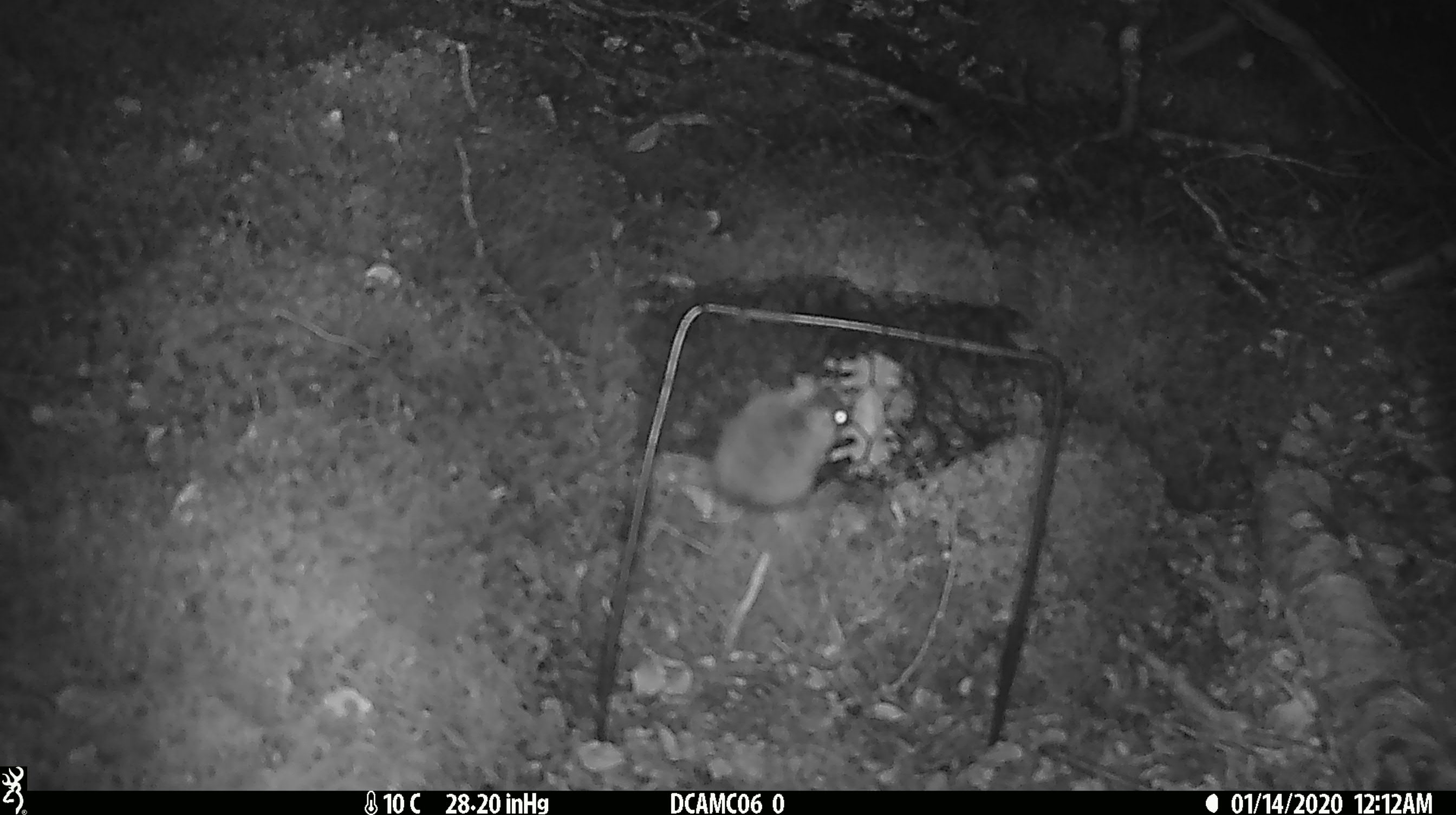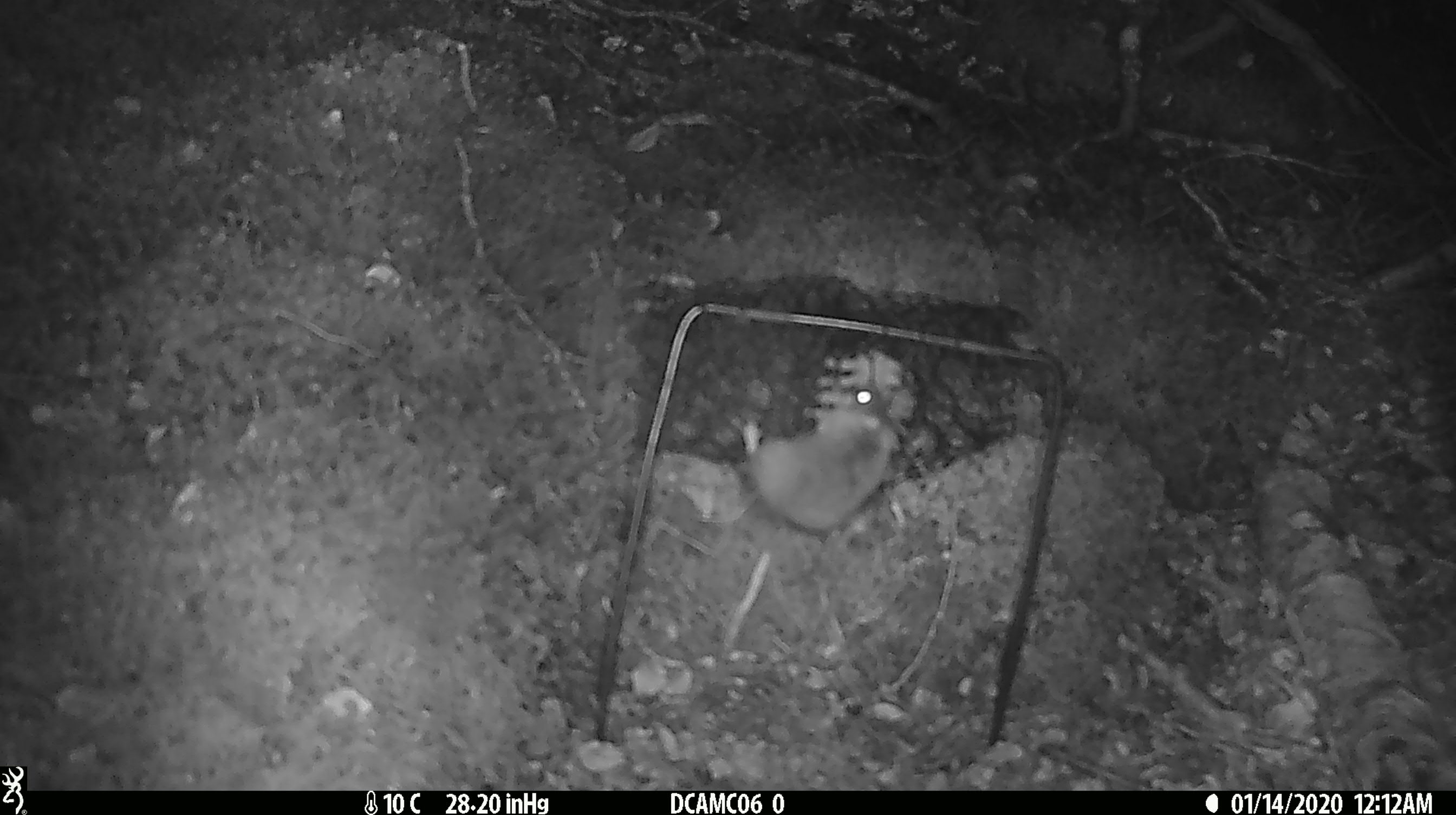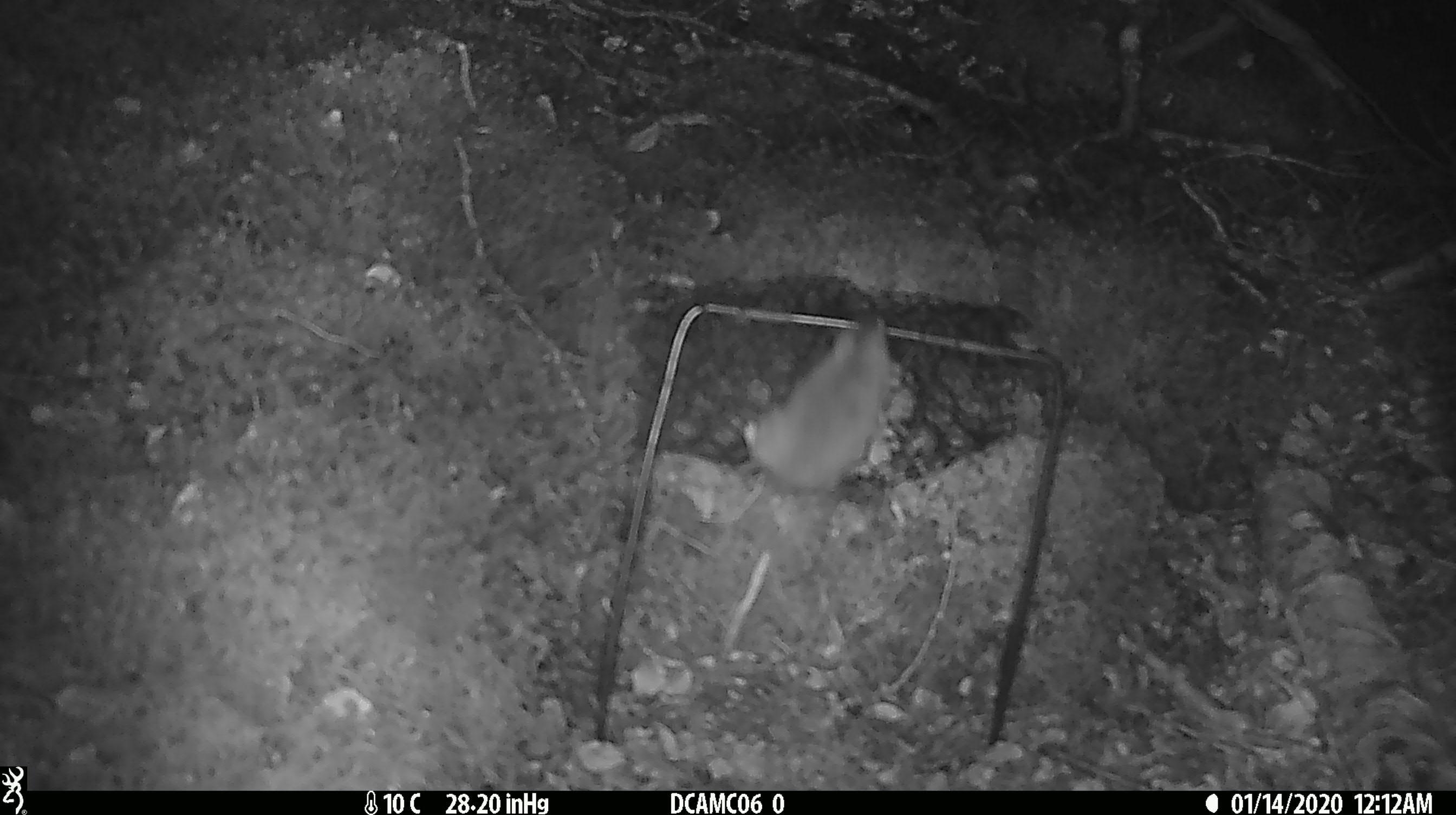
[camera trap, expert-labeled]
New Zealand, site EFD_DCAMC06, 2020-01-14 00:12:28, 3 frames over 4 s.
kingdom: Animalia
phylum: Chordata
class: Mammalia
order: Rodentia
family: Muridae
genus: Mus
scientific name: Mus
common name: mouse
Mouse (Mus).